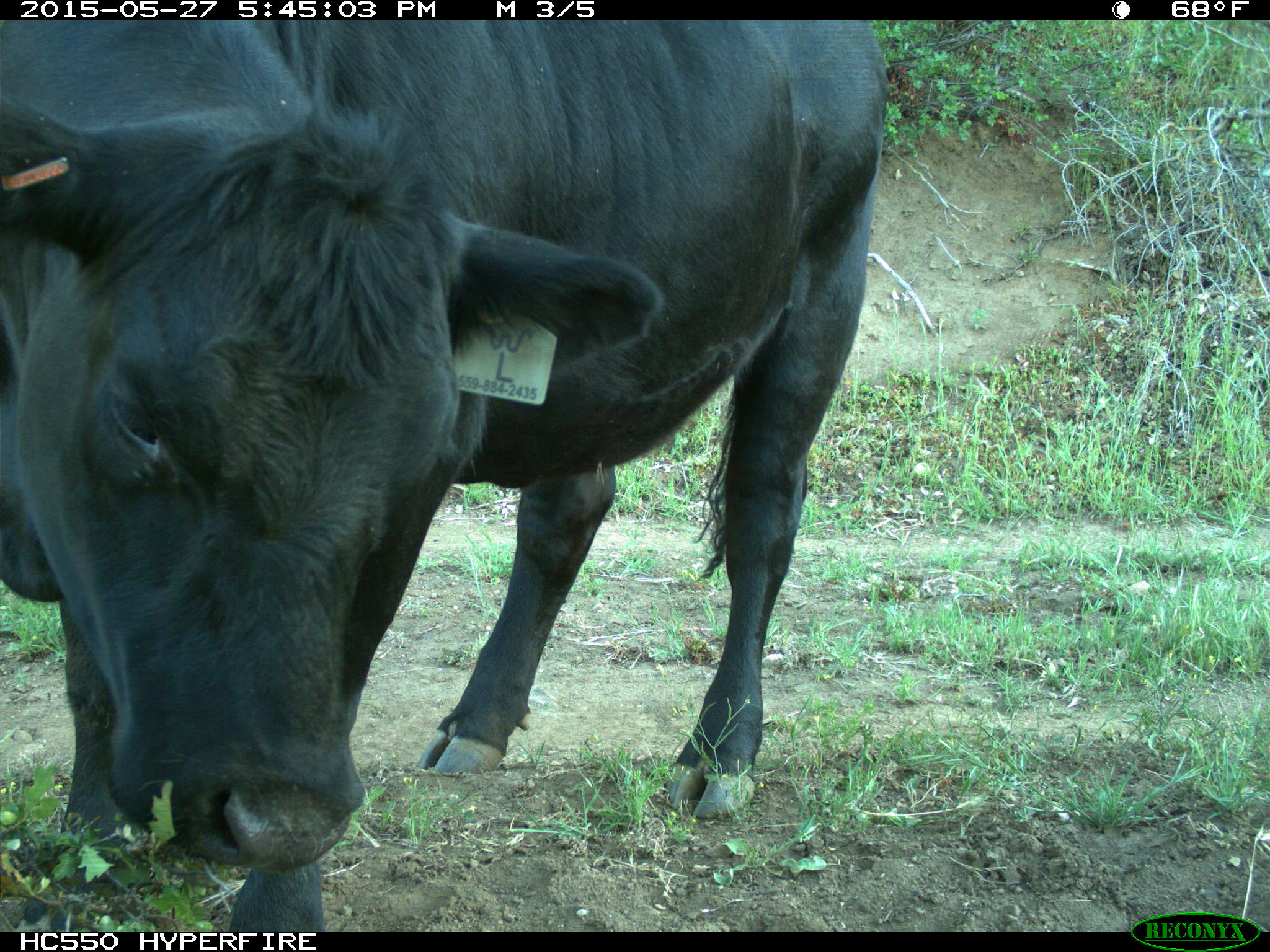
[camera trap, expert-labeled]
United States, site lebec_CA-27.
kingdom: Animalia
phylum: Chordata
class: Mammalia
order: Artiodactyla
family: Bovidae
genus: Bos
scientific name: Bos taurus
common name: domestic cow